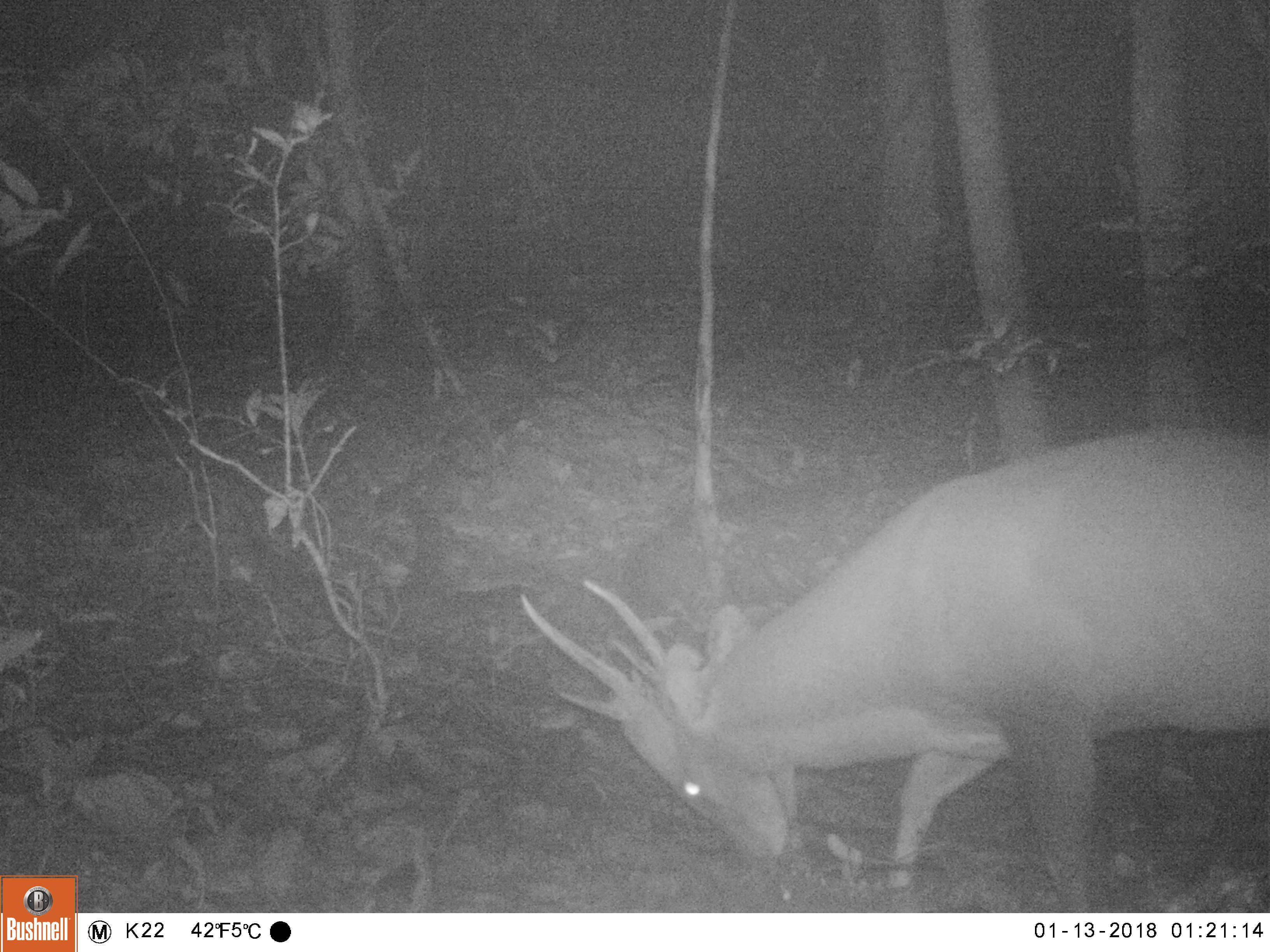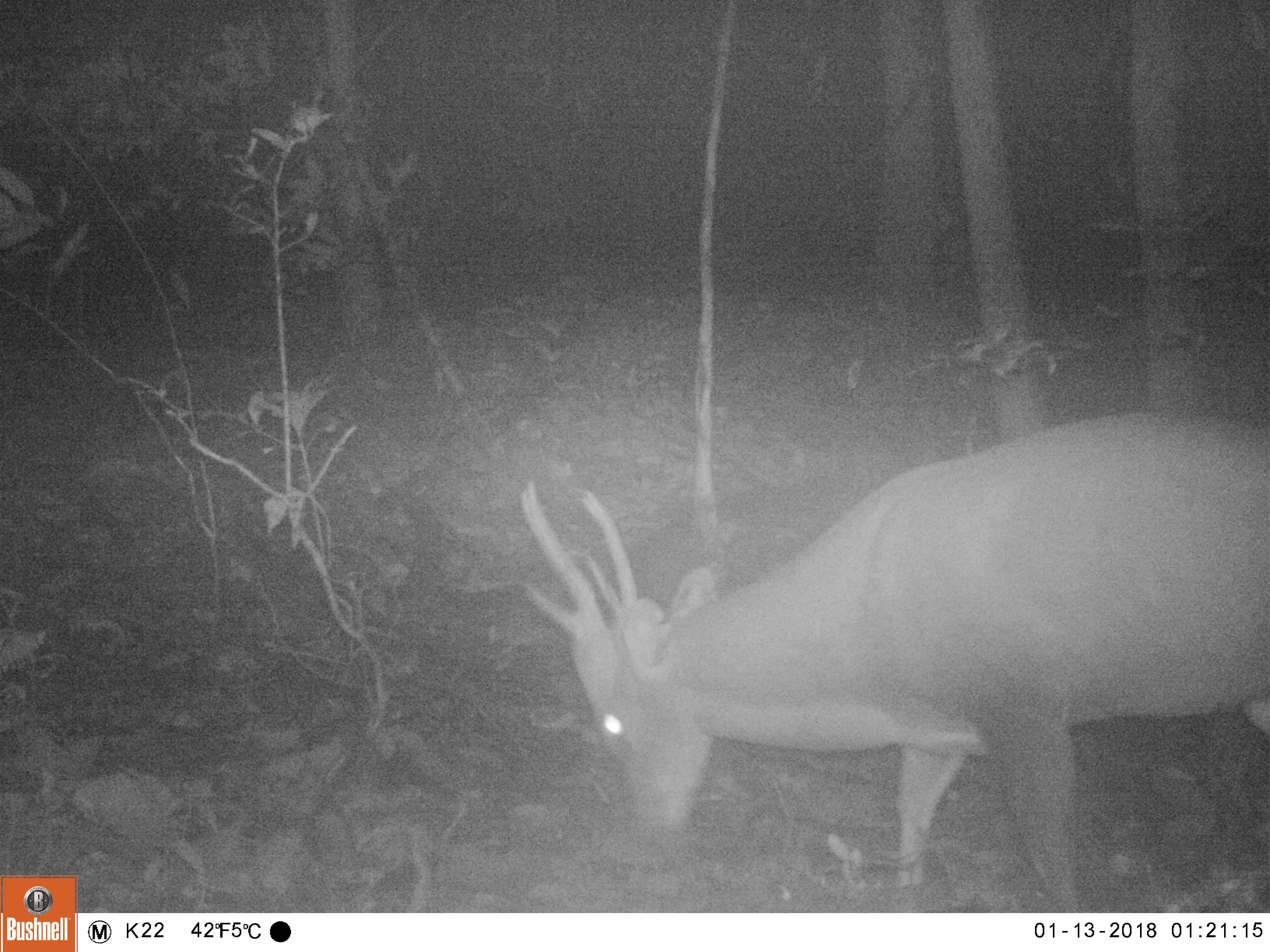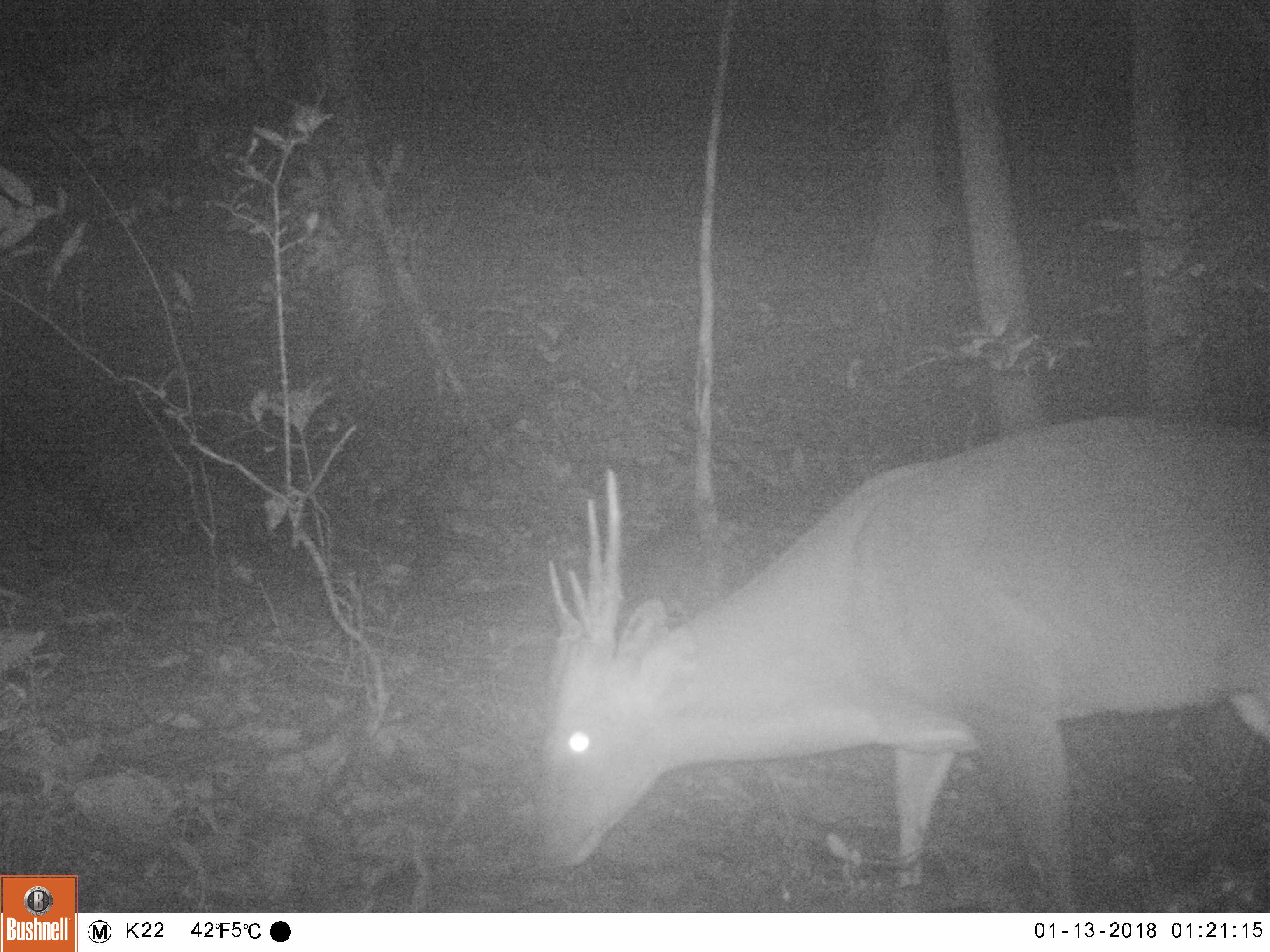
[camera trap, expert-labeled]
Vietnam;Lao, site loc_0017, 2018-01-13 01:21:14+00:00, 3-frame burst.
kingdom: Animalia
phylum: Chordata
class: Mammalia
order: Artiodactyla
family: Cervidae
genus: Muntiacus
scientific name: Muntiacus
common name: muntjacs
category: unidentified muntjac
Unidentified muntjac (muntjacs) (Muntiacus). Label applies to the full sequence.